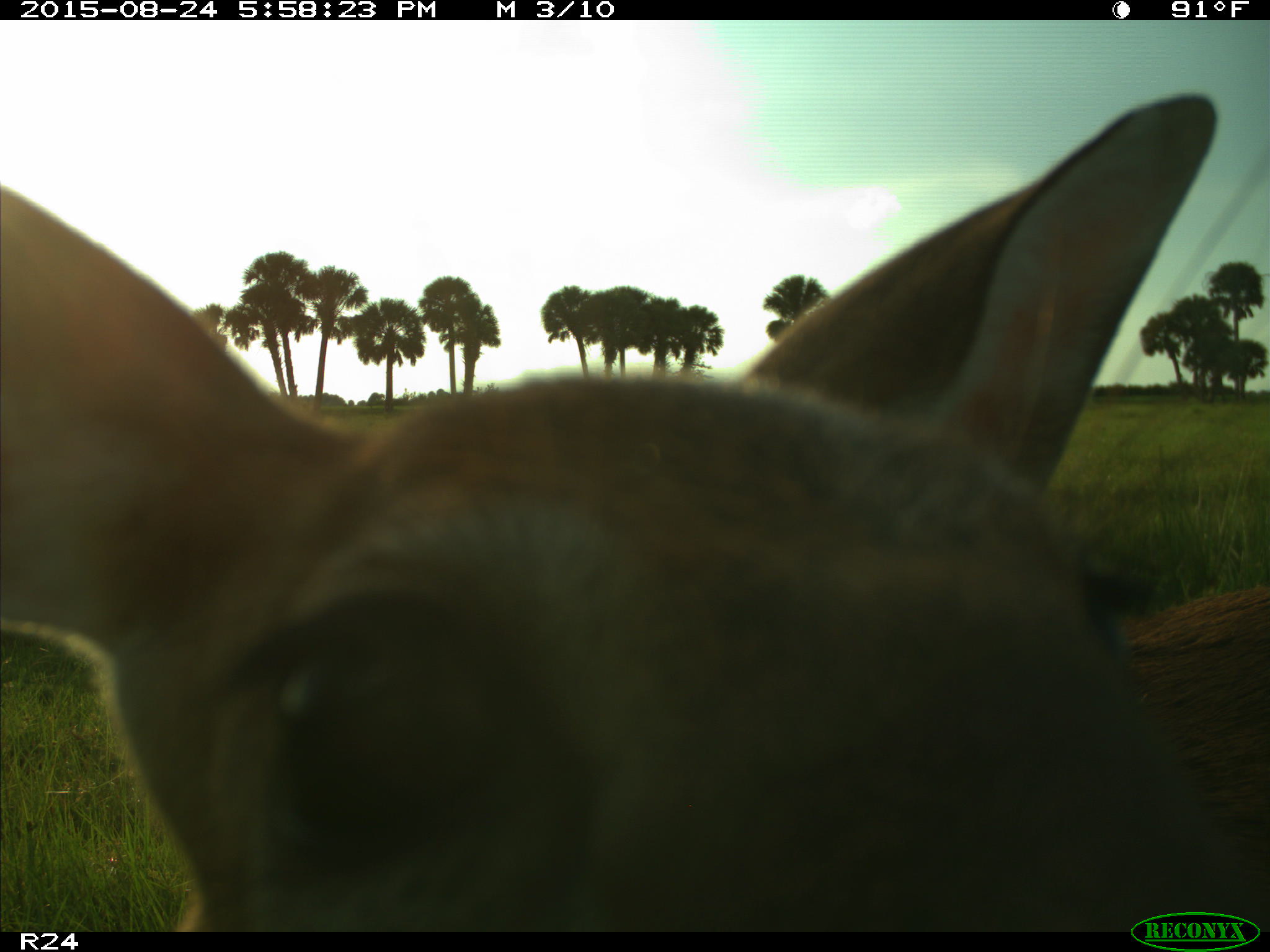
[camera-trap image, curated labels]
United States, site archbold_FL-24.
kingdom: Animalia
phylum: Chordata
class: Mammalia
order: Artiodactyla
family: Cervidae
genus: Odocoileus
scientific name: Odocoileus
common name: deer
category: unidentified deer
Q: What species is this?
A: Unidentified deer (deer) (Odocoileus).